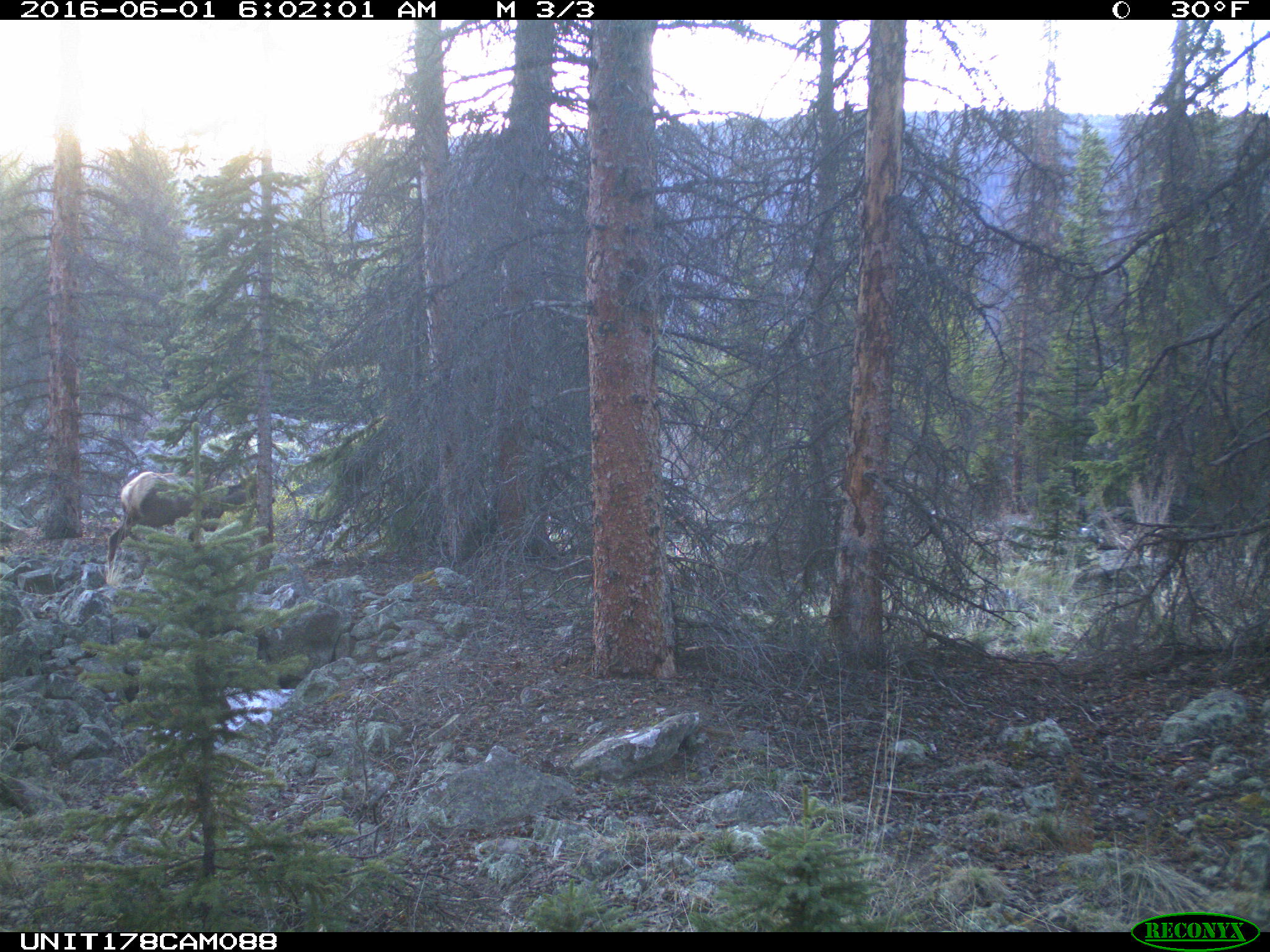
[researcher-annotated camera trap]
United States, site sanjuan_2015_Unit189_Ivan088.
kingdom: Animalia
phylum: Chordata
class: Mammalia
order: Artiodactyla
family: Cervidae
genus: Cervus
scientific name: Cervus elaphus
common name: red deer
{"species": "Cervus elaphus (red deer)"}